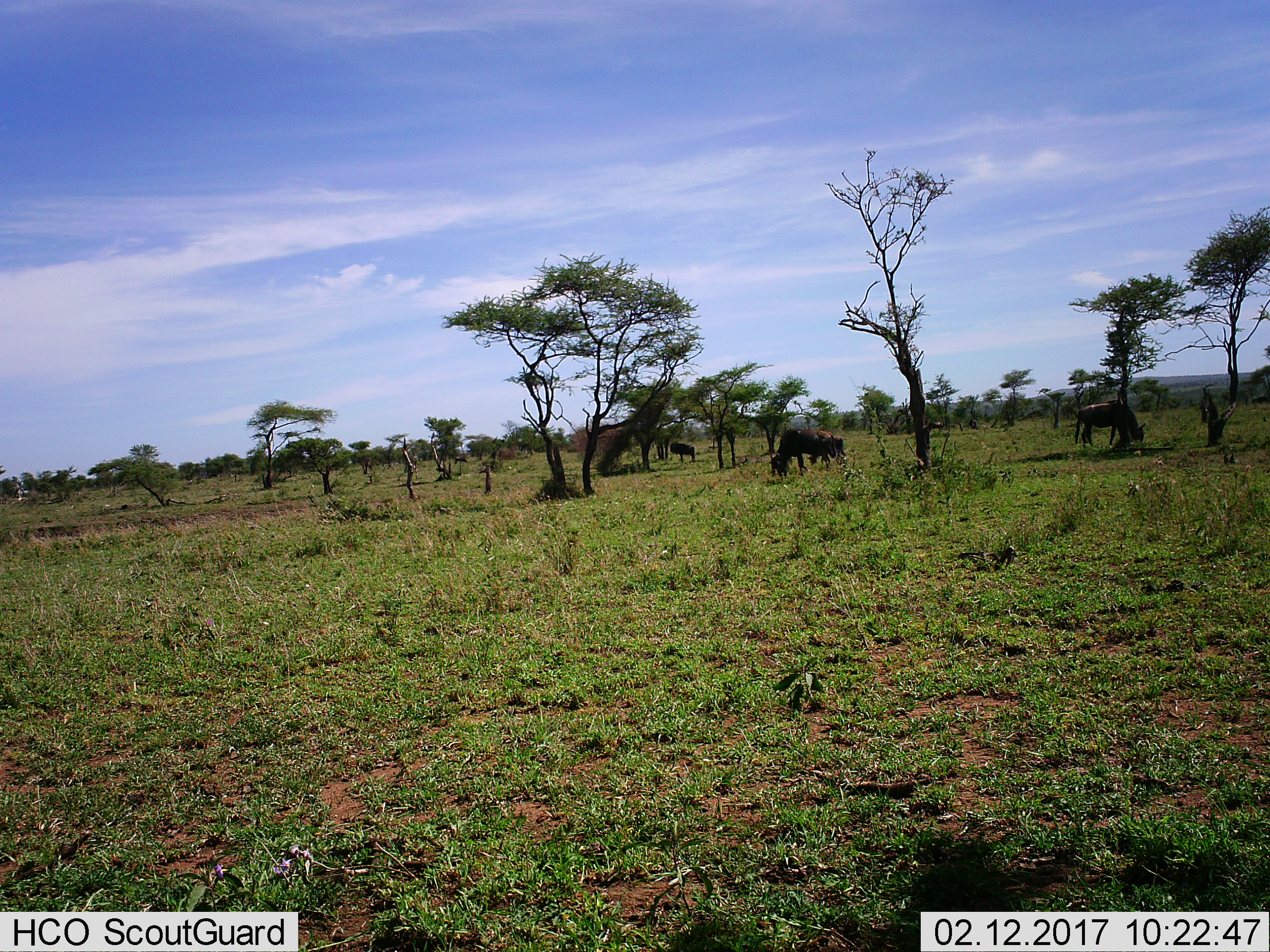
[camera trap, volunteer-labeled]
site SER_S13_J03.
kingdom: Animalia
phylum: Chordata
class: Mammalia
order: Artiodactyla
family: Bovidae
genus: Connochaetes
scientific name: Connochaetes taurinus taurinus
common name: blue wildebeest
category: wildebeestblue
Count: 5.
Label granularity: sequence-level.